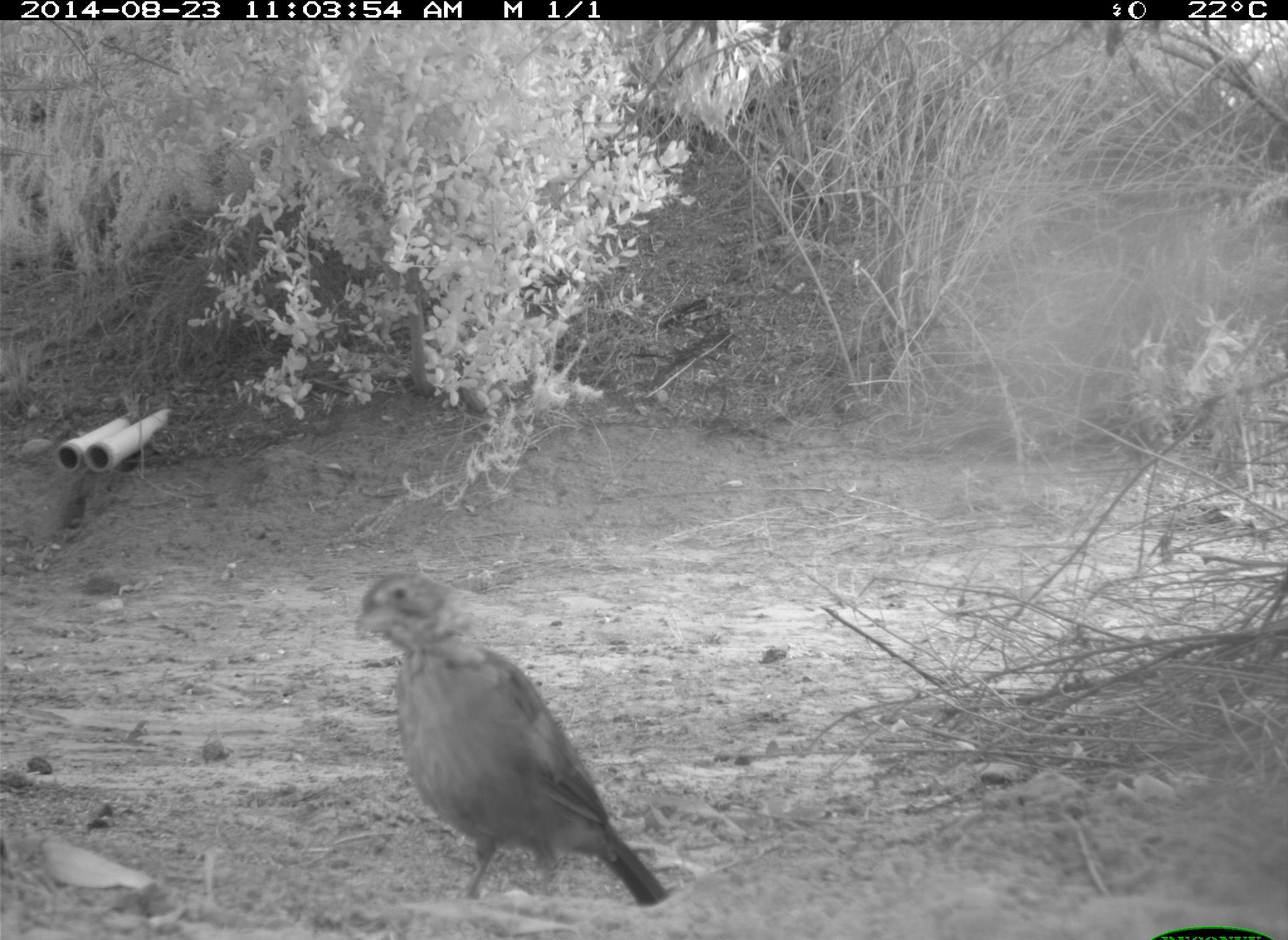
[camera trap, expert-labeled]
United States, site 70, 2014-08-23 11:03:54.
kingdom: Animalia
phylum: Chordata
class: Aves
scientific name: Aves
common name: bird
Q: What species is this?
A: Bird (Aves).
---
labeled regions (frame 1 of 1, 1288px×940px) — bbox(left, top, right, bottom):
bird: bbox(354, 570, 663, 907)